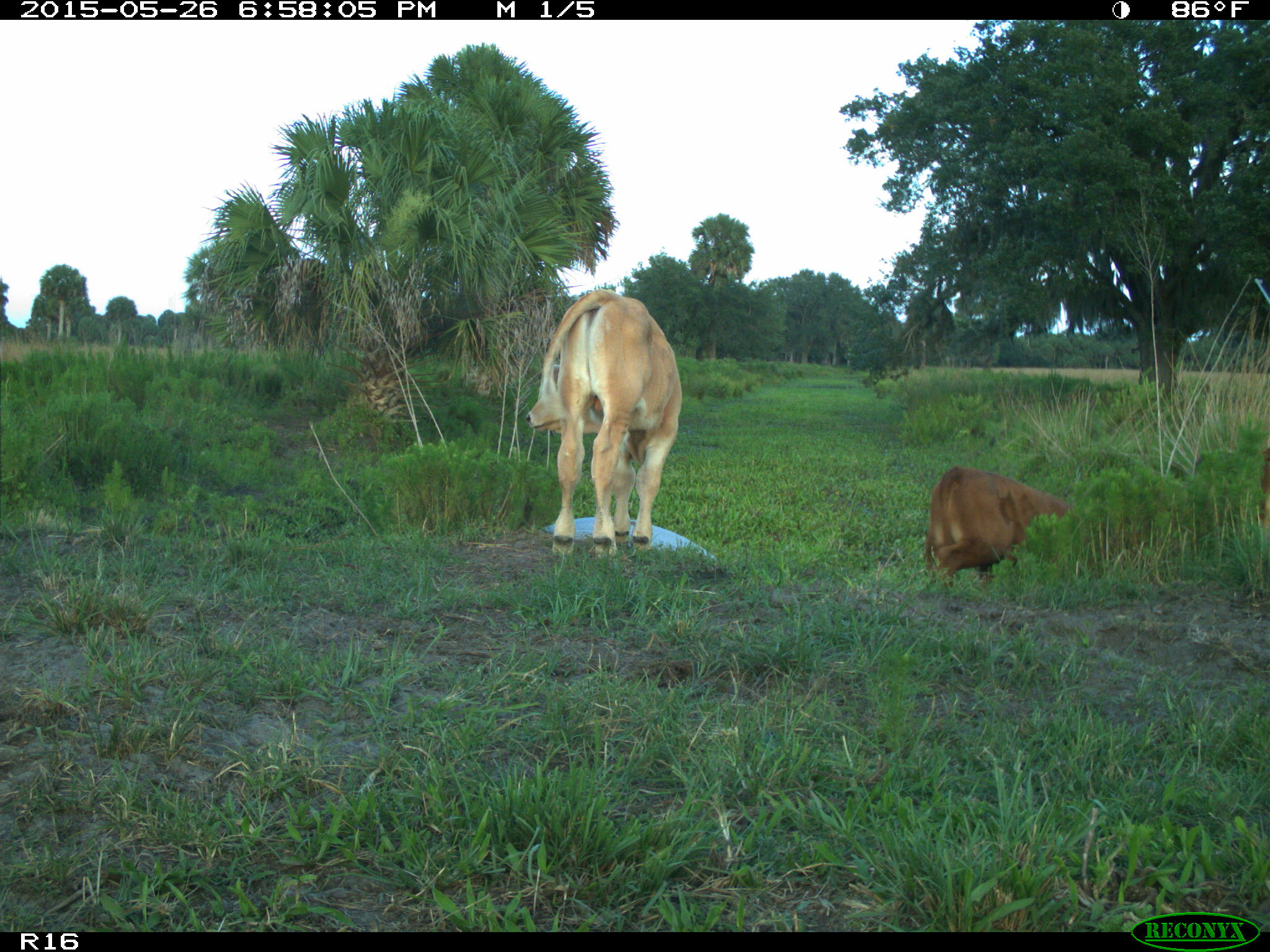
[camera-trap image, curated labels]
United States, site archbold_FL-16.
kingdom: Animalia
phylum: Chordata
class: Mammalia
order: Artiodactyla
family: Bovidae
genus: Bos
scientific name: Bos taurus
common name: domestic cow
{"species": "Bos taurus (domestic cow)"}